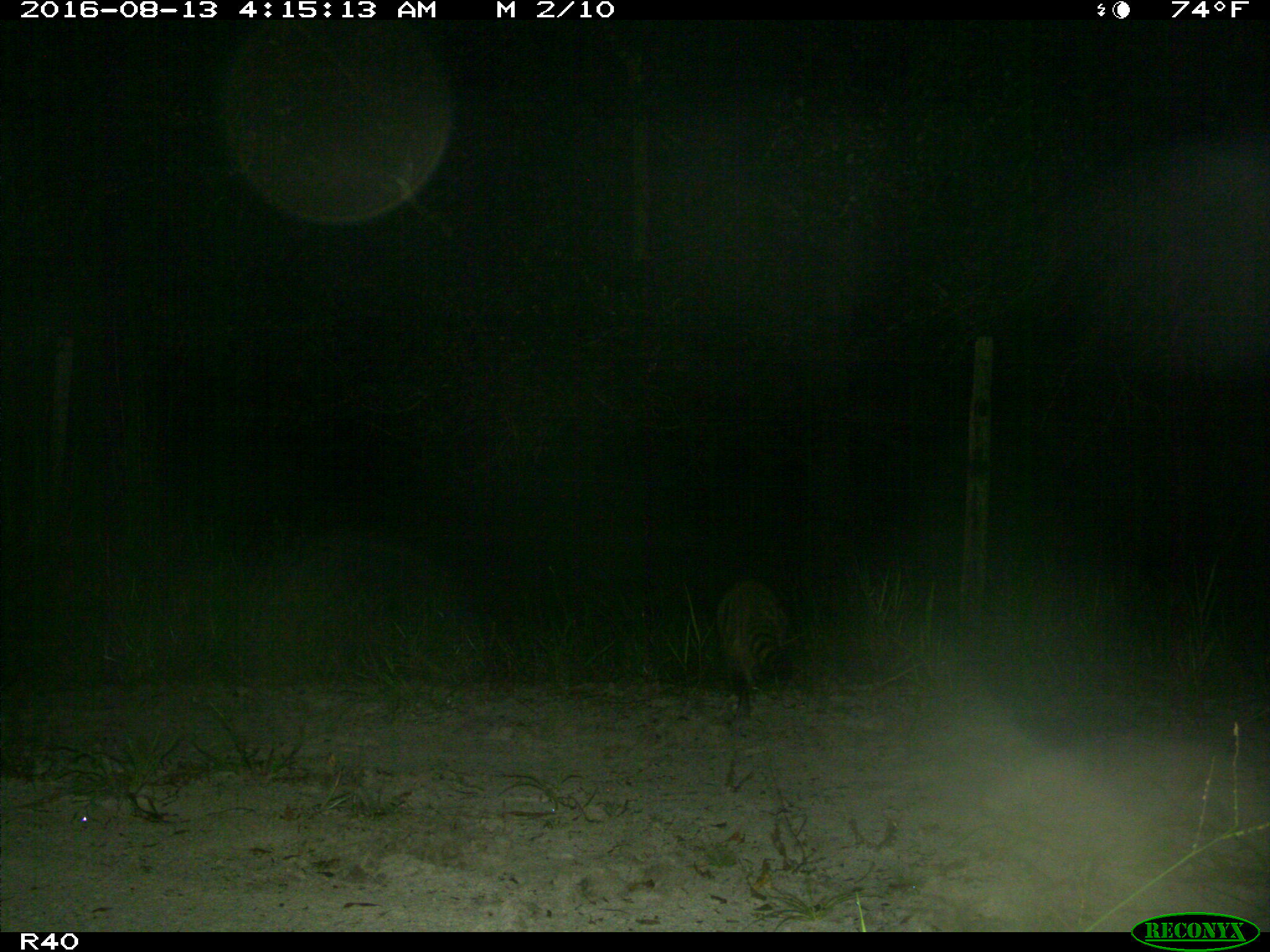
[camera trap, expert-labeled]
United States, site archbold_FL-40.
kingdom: Animalia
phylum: Chordata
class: Mammalia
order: Carnivora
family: Procyonidae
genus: Procyon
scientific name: Procyon lotor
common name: common raccoon